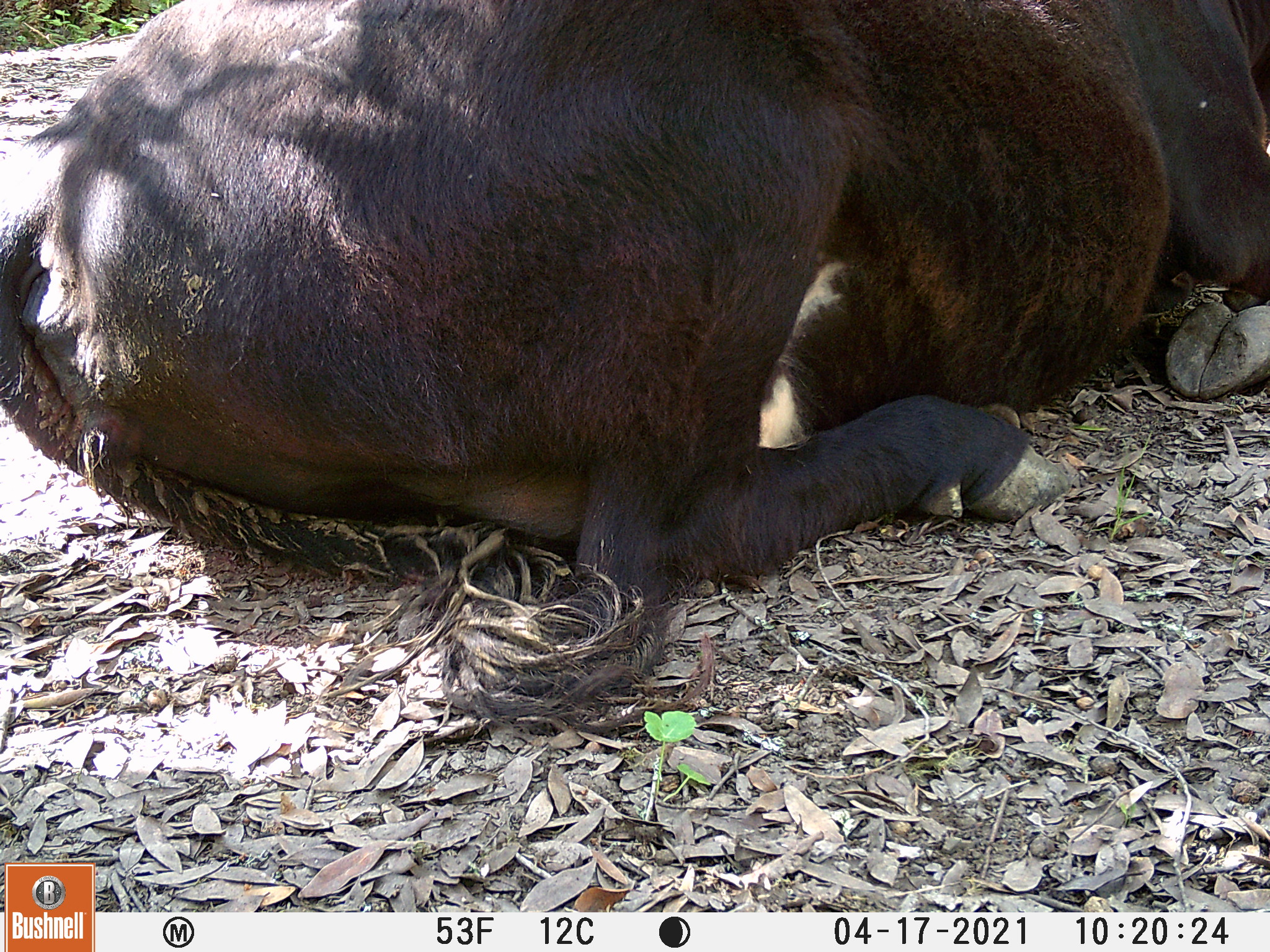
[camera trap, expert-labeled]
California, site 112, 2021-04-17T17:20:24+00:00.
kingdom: Animalia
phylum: Chordata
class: Mammalia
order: Artiodactyla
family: Bovidae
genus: Bos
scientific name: Bos taurus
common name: domestic cattle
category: cattle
Cattle (domestic cattle) (Bos taurus).